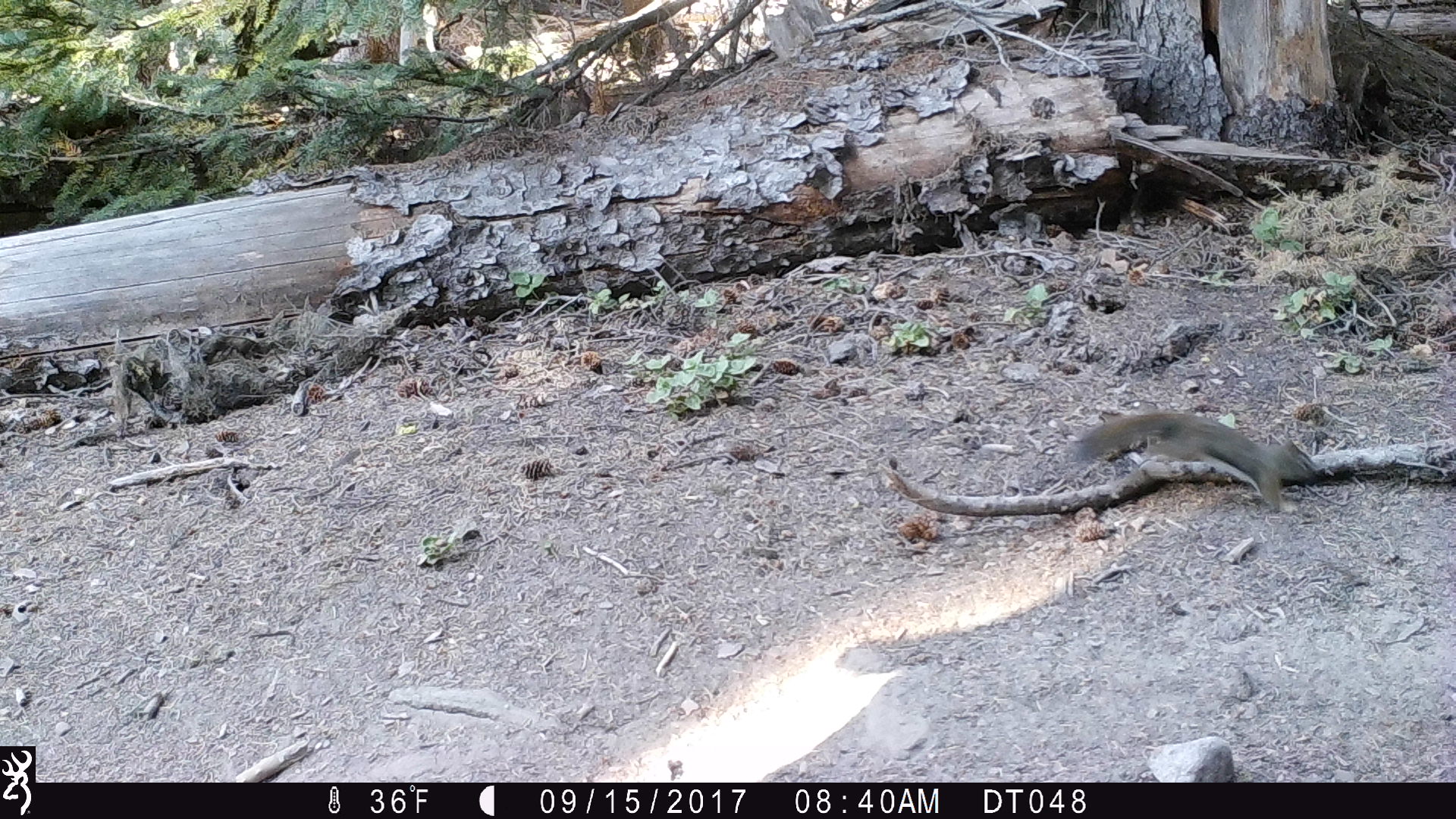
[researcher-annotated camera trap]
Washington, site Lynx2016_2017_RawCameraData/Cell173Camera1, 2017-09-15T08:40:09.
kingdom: Animalia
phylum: Chordata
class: Mammalia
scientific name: Mammalia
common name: small mammal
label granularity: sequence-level